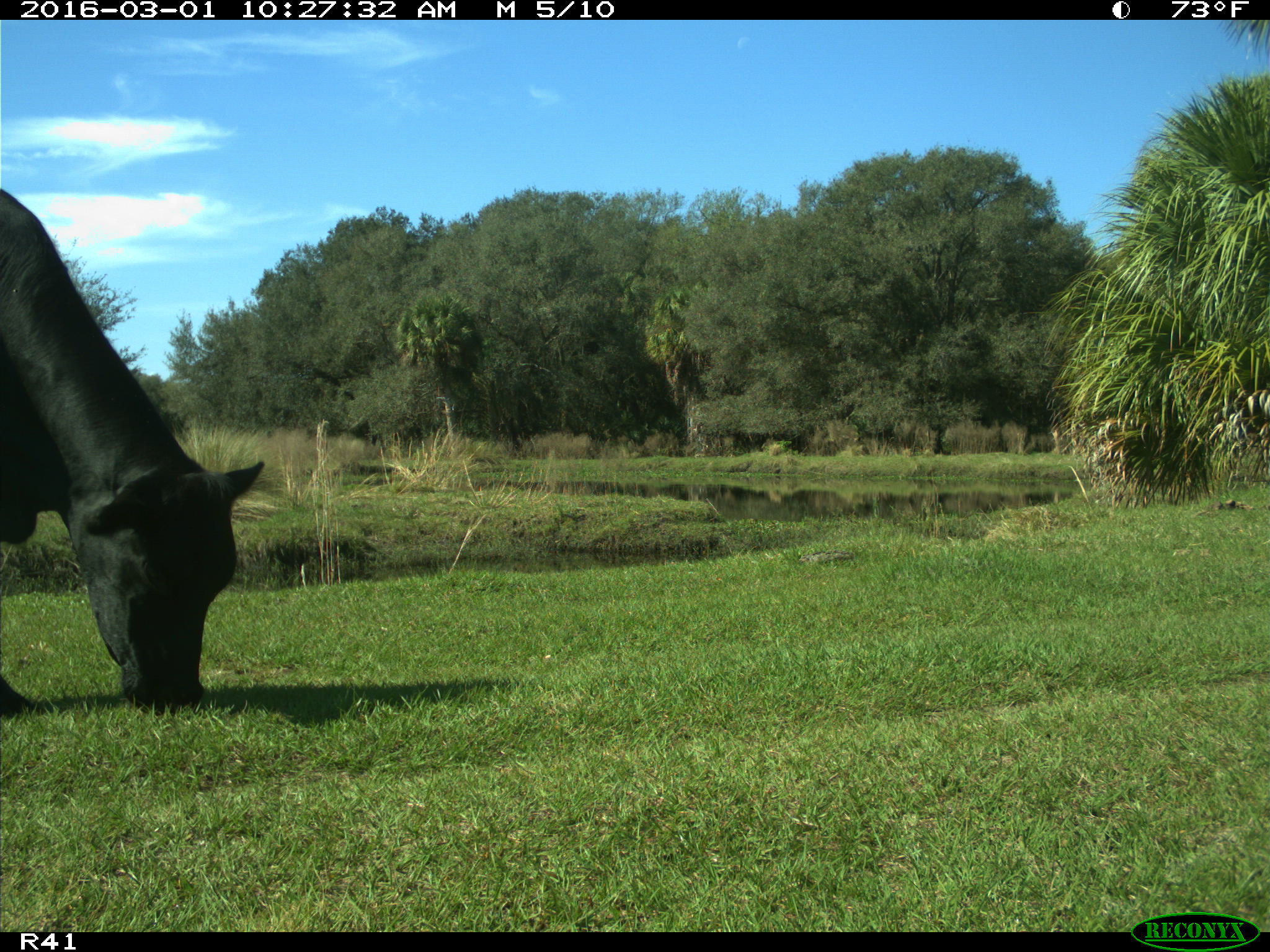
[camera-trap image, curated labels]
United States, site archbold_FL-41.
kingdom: Animalia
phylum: Chordata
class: Mammalia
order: Artiodactyla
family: Bovidae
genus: Bos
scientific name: Bos taurus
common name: domestic cow